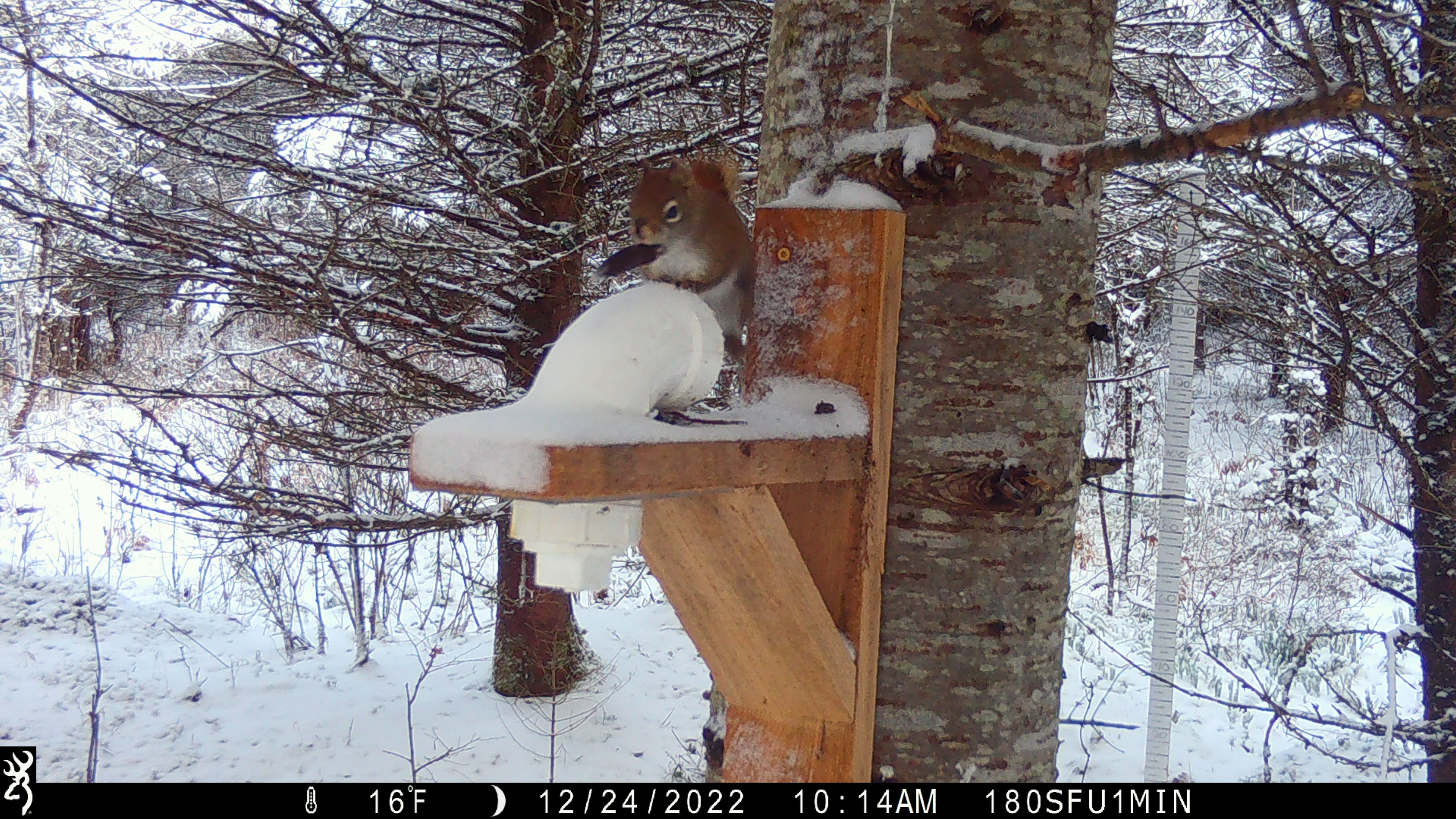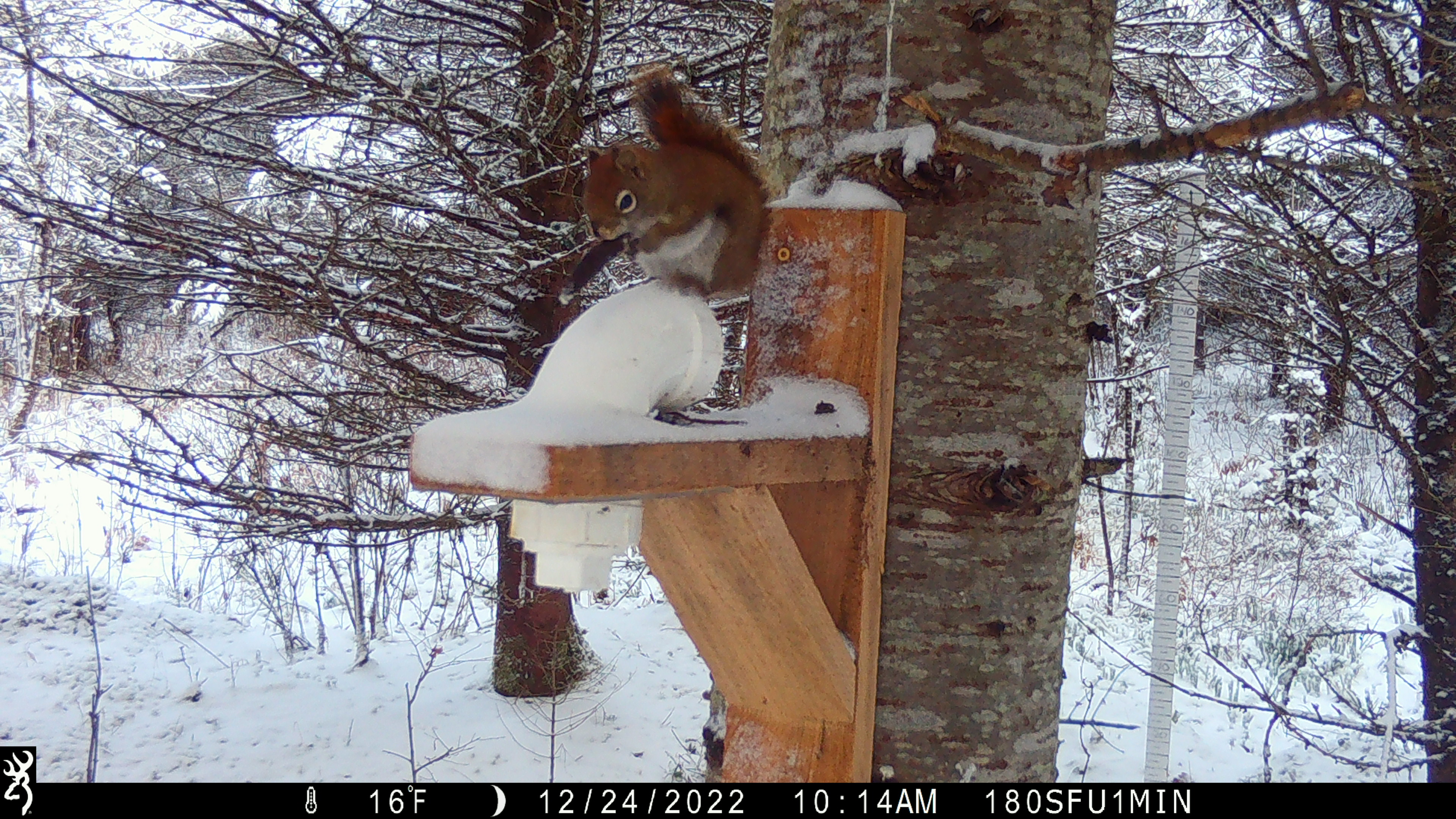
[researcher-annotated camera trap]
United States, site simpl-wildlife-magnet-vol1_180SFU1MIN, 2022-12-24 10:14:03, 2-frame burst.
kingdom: Animalia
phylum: Chordata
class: Mammalia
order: Rodentia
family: Sciuridae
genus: Tamiasciurus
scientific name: Tamiasciurus hudsonicus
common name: red squirrel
Red squirrel (Tamiasciurus hudsonicus).